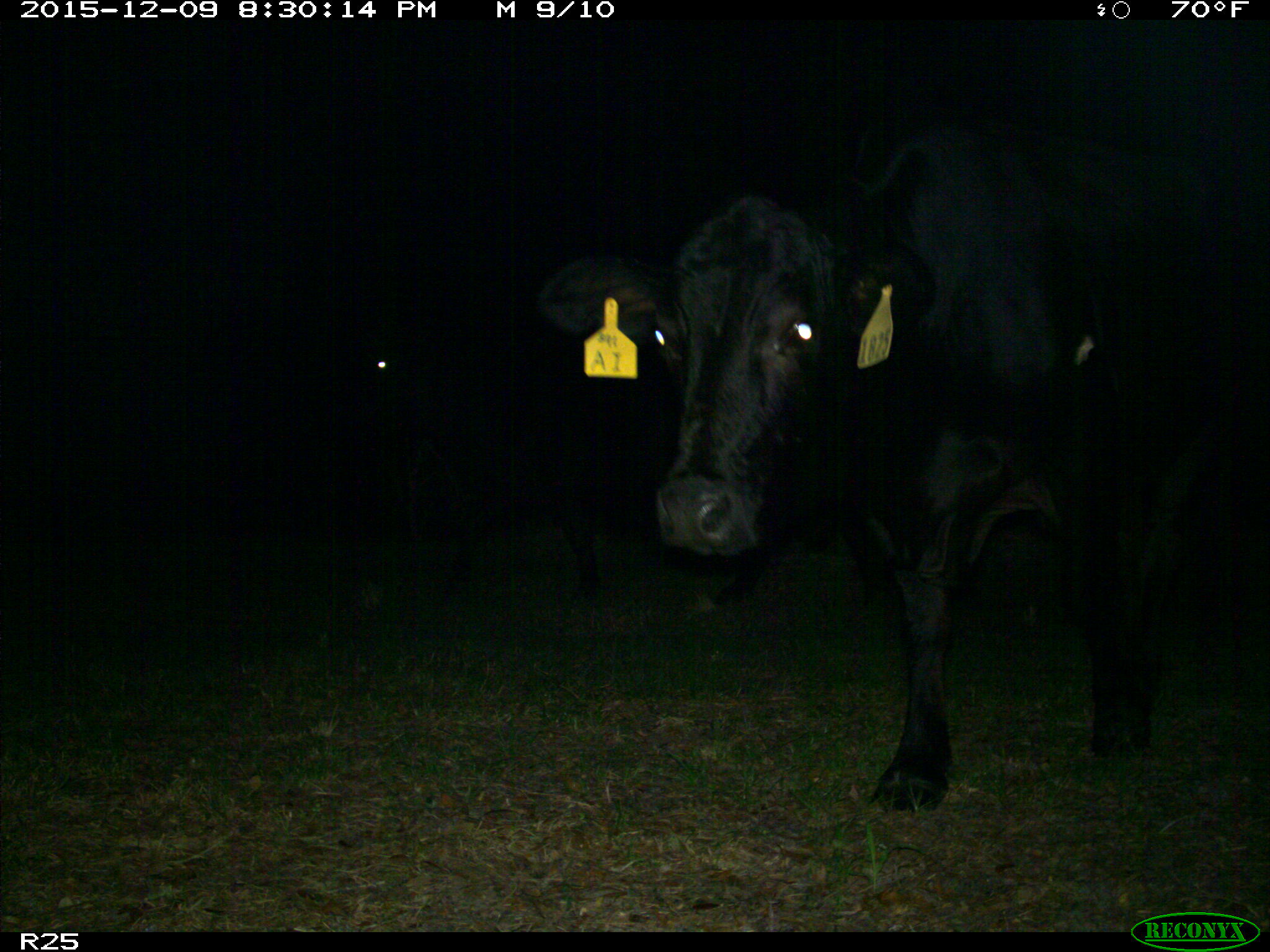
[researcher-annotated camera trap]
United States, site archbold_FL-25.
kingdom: Animalia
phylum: Chordata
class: Mammalia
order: Artiodactyla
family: Bovidae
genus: Bos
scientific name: Bos taurus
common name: domestic cow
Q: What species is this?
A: Bos taurus (domestic cow).